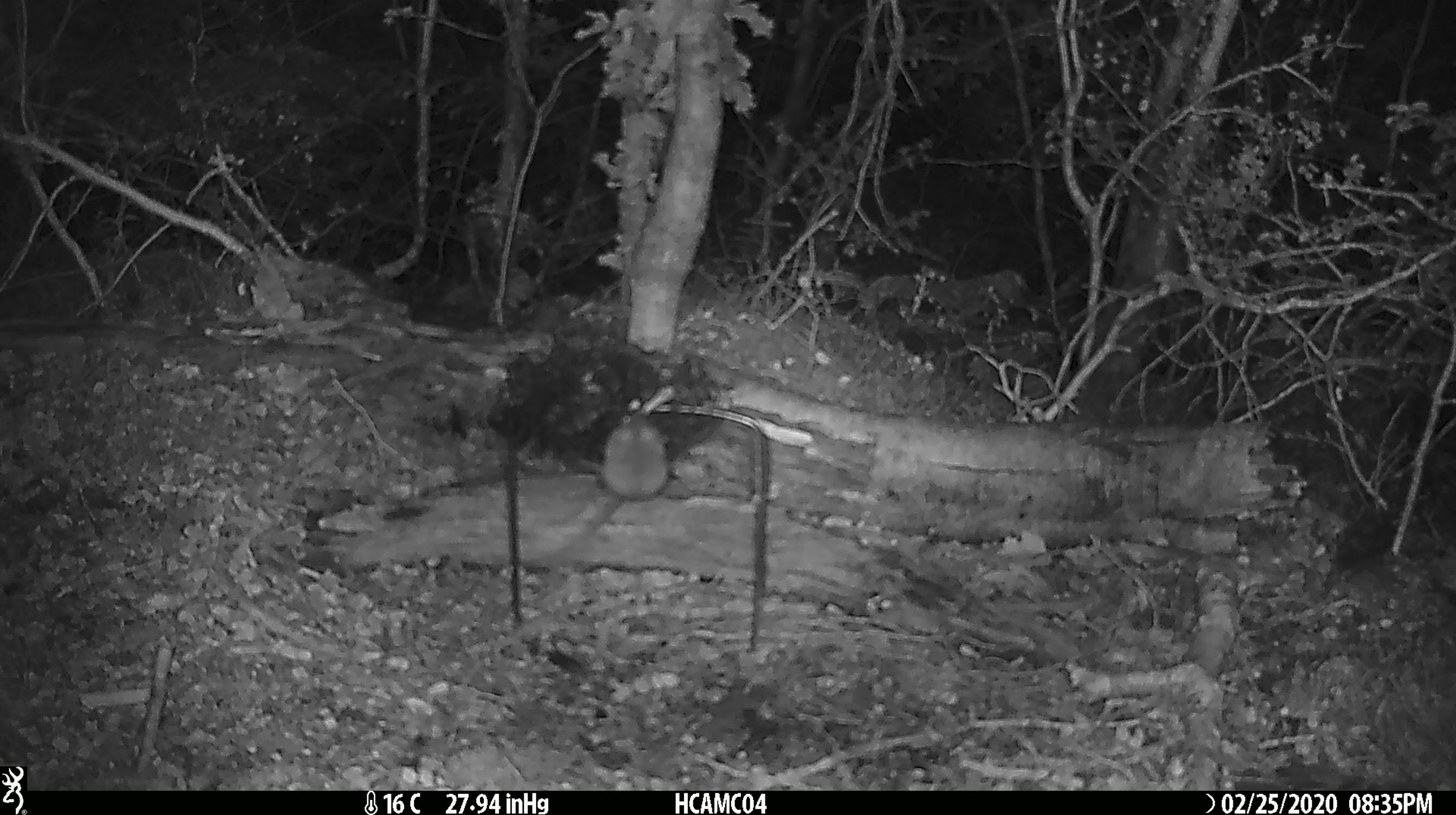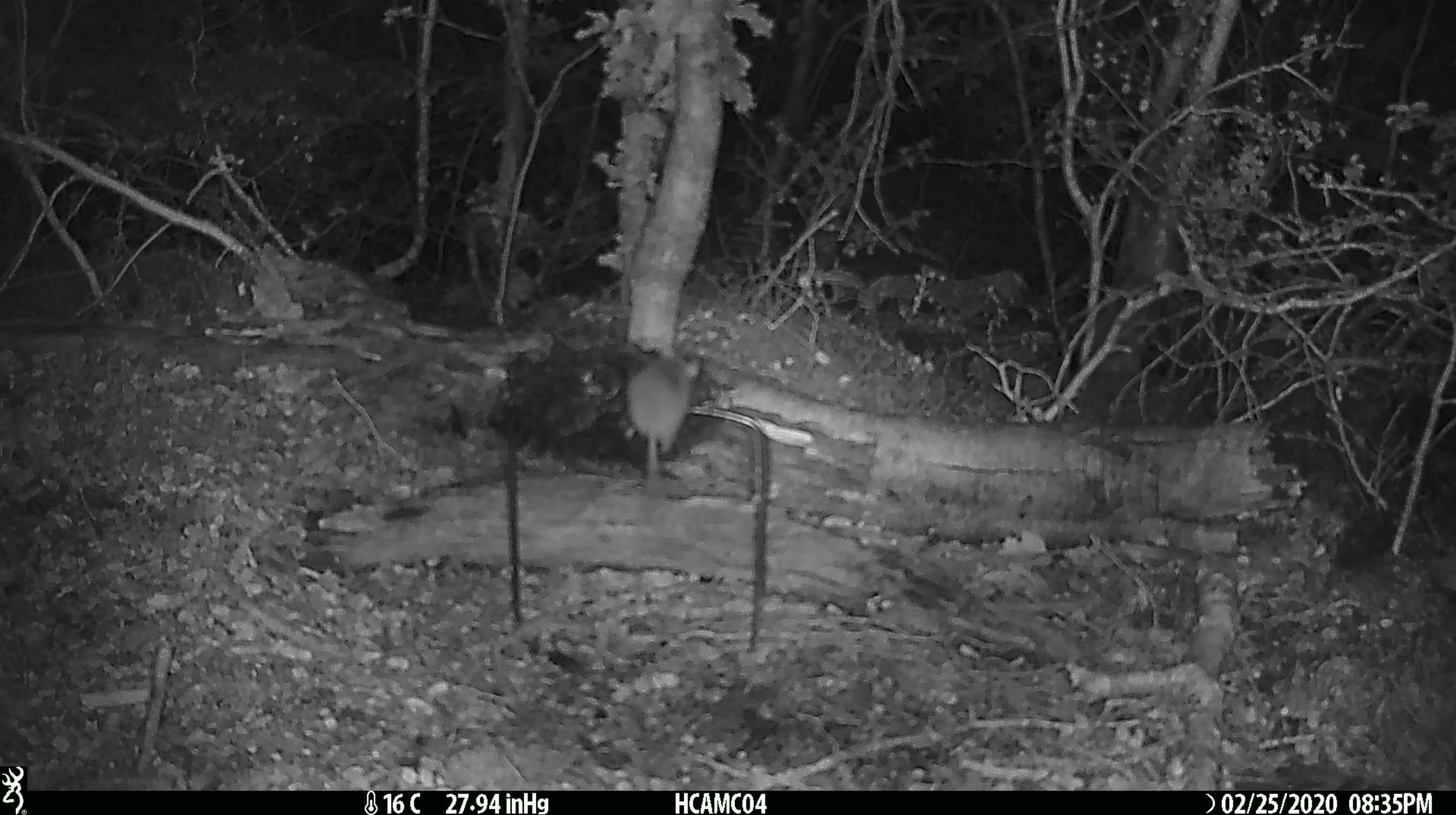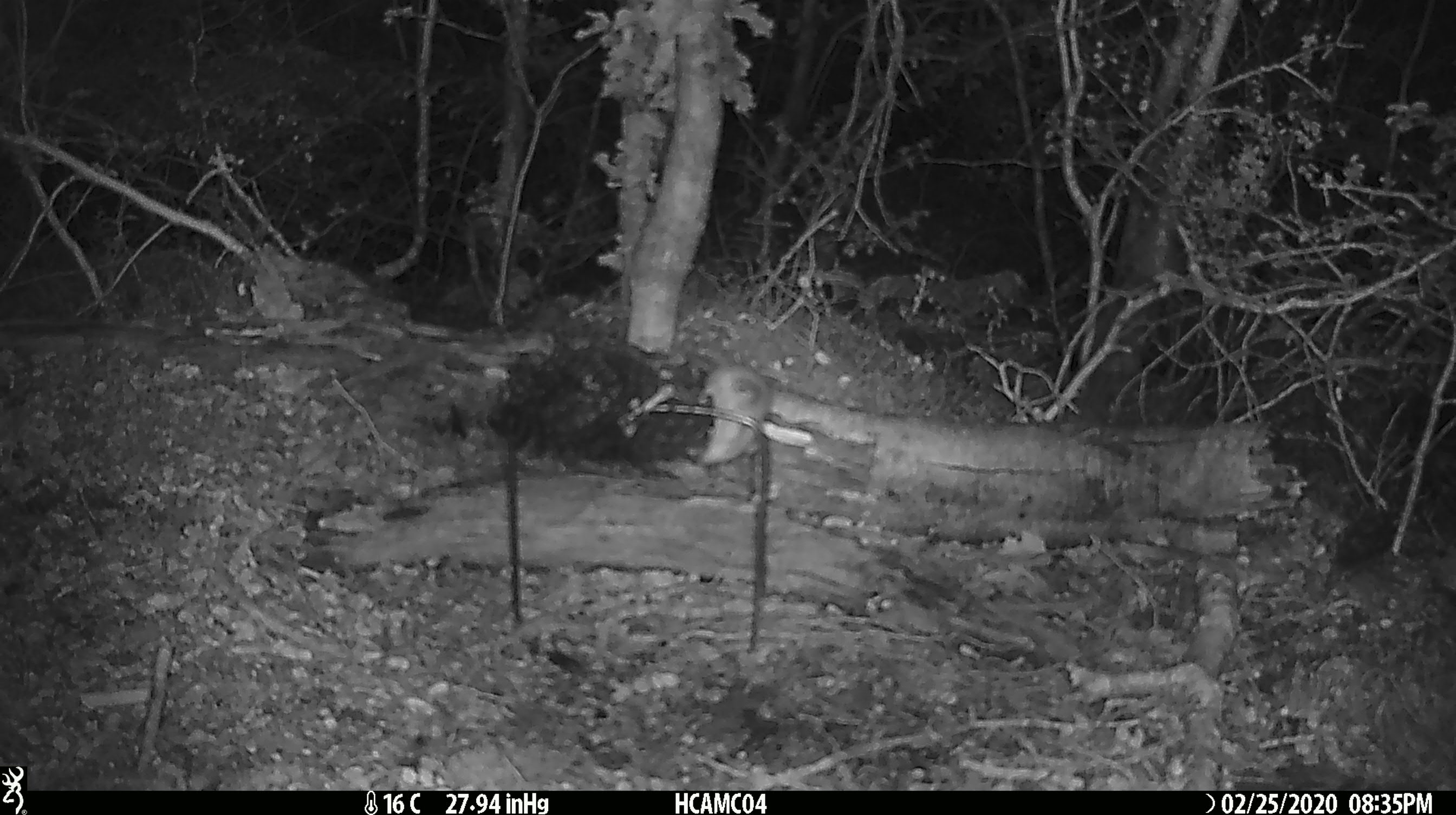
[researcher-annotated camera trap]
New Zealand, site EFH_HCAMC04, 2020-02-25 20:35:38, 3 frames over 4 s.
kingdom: Animalia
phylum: Chordata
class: Mammalia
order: Rodentia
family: Muridae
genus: Mus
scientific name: Mus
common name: mouse